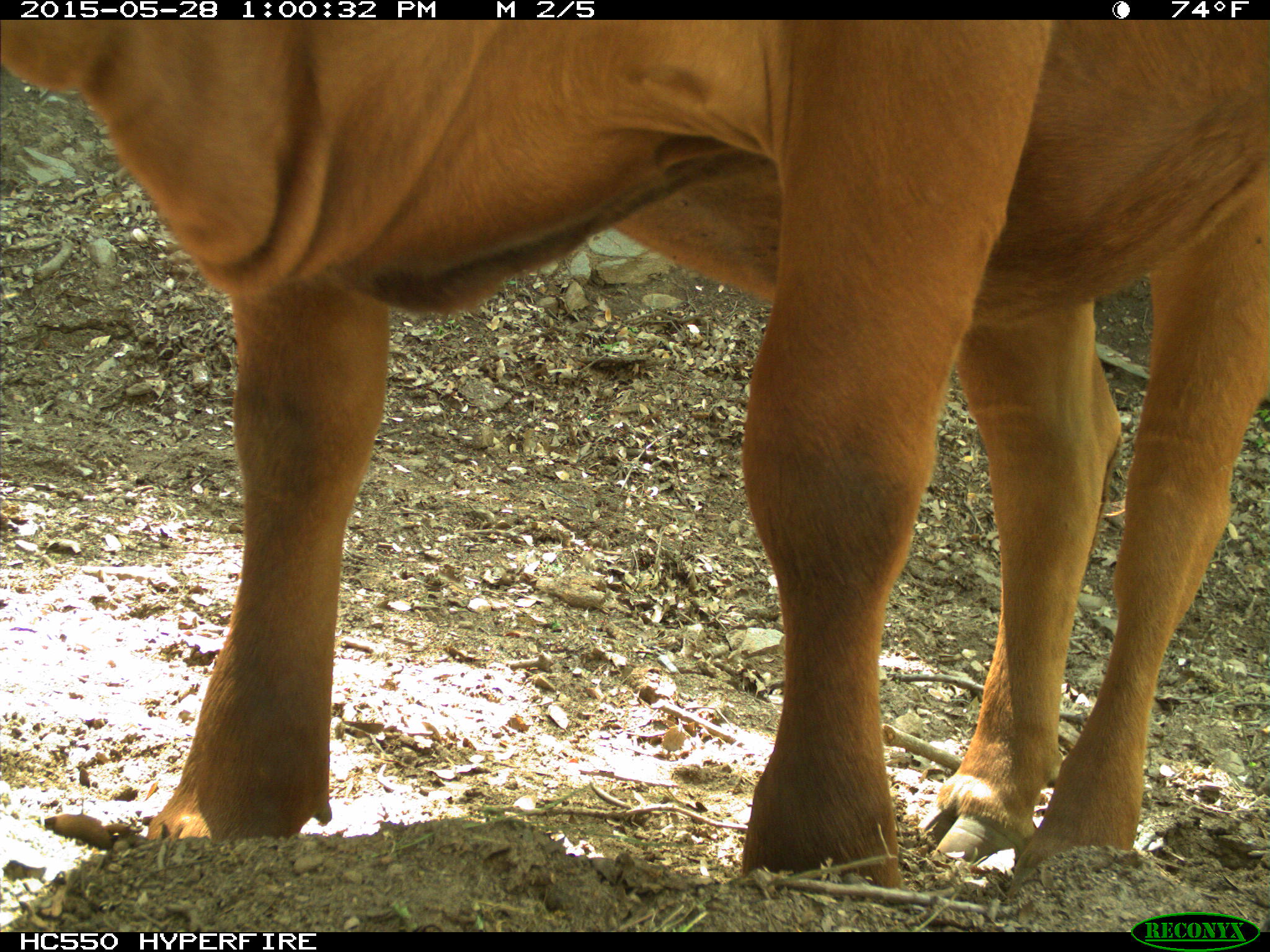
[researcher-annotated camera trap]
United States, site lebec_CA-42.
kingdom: Animalia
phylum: Chordata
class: Mammalia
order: Artiodactyla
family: Bovidae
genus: Bos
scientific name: Bos taurus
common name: domestic cow